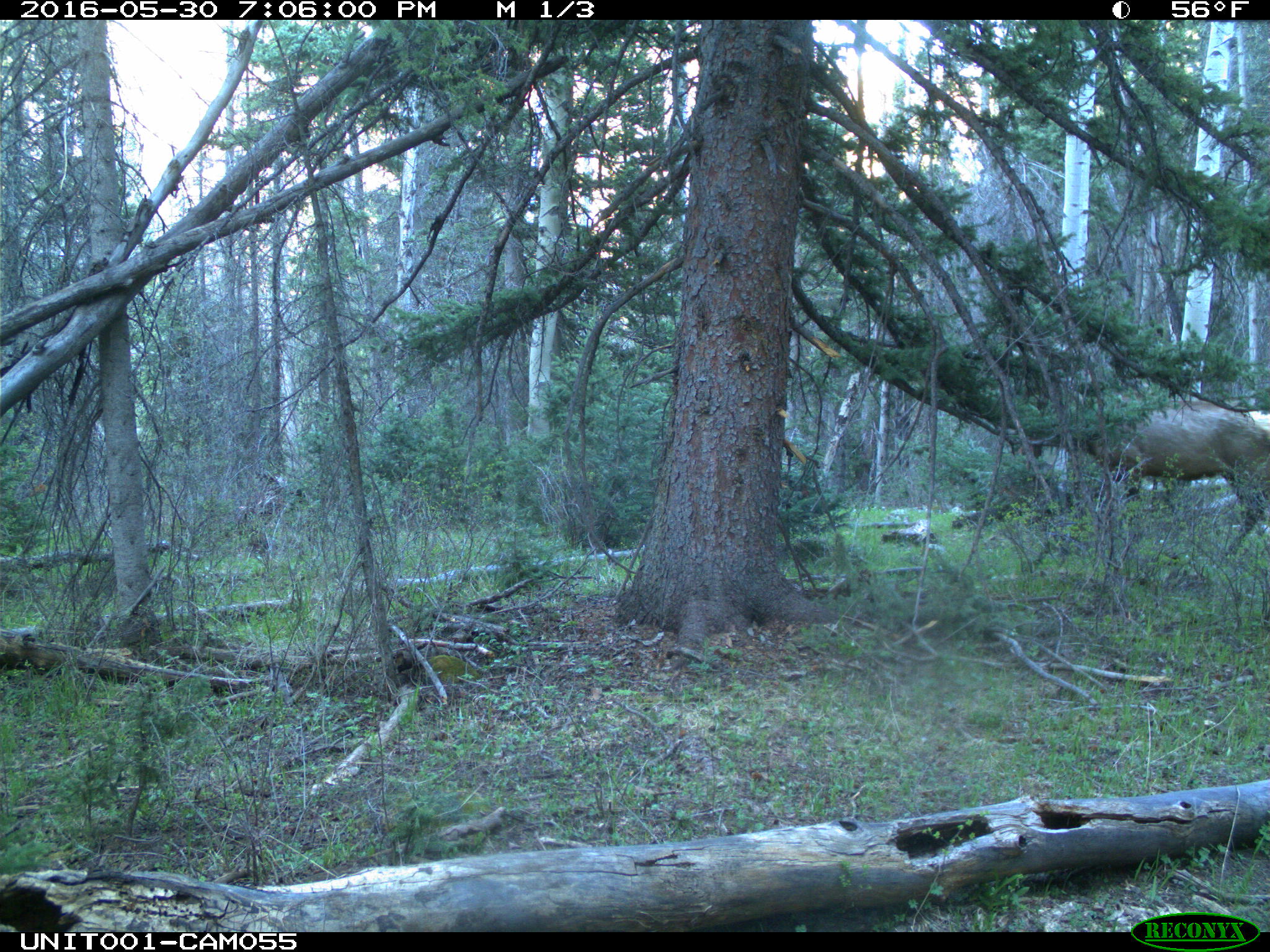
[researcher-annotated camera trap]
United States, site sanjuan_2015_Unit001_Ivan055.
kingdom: Animalia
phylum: Chordata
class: Mammalia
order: Artiodactyla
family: Cervidae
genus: Cervus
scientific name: Cervus elaphus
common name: red deer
Cervus elaphus (red deer).